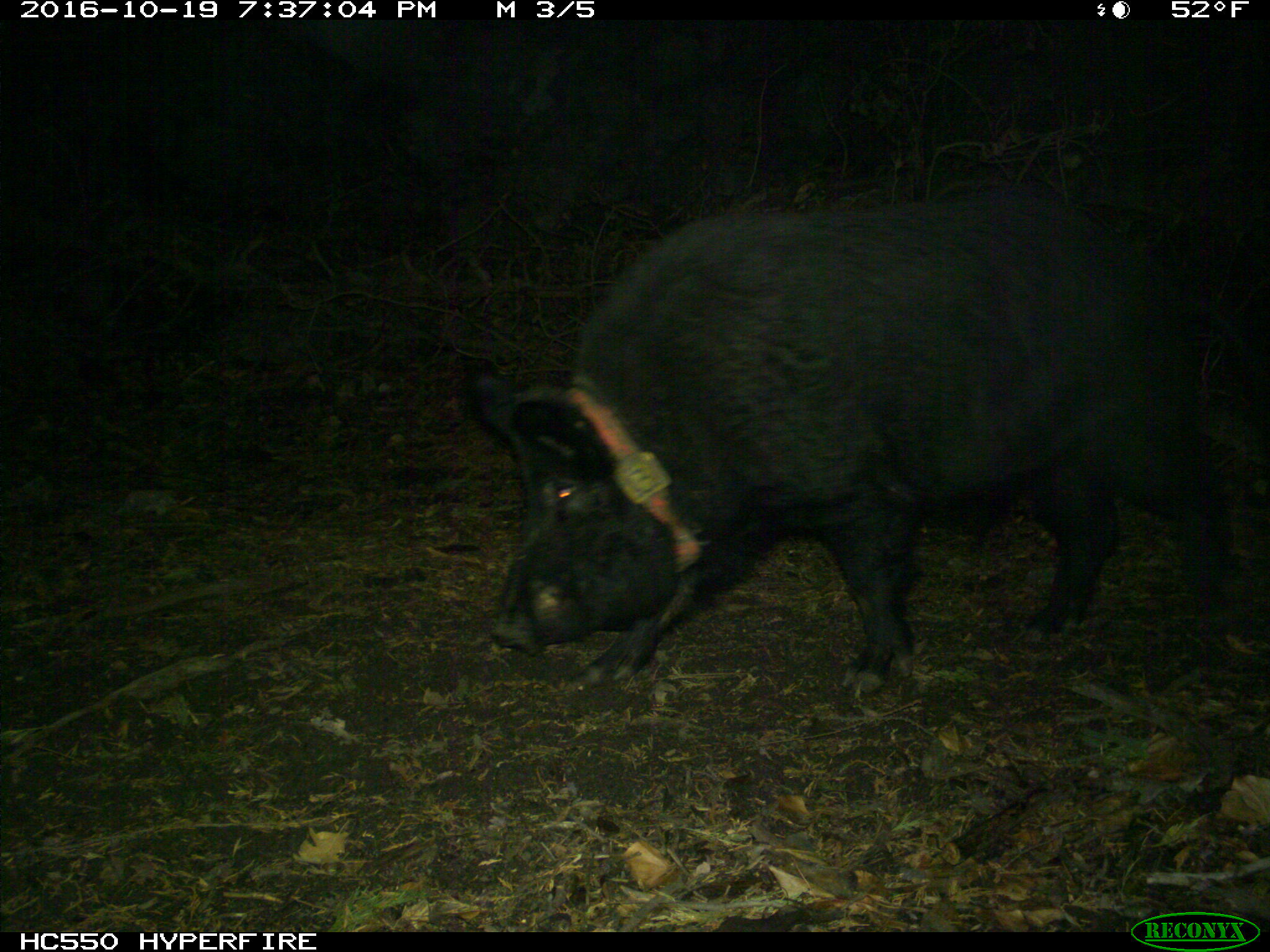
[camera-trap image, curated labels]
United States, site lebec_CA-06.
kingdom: Animalia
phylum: Chordata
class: Mammalia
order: Artiodactyla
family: Suidae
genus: Sus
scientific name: Sus scrofa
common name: wild boar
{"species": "Sus scrofa (wild boar)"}